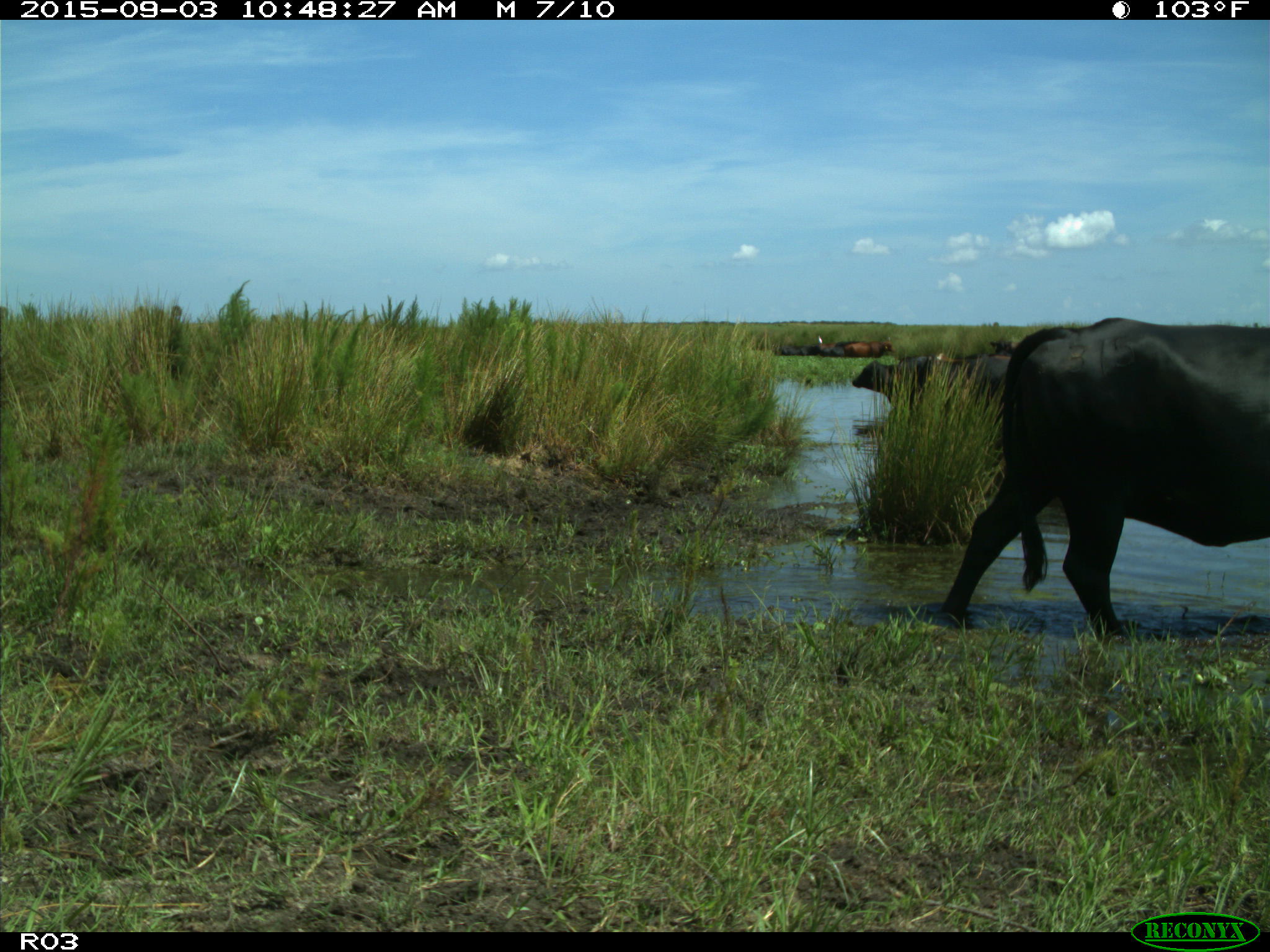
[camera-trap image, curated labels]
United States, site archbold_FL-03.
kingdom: Animalia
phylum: Chordata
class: Mammalia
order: Artiodactyla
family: Bovidae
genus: Bos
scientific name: Bos taurus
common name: domestic cow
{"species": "Bos taurus (domestic cow)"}